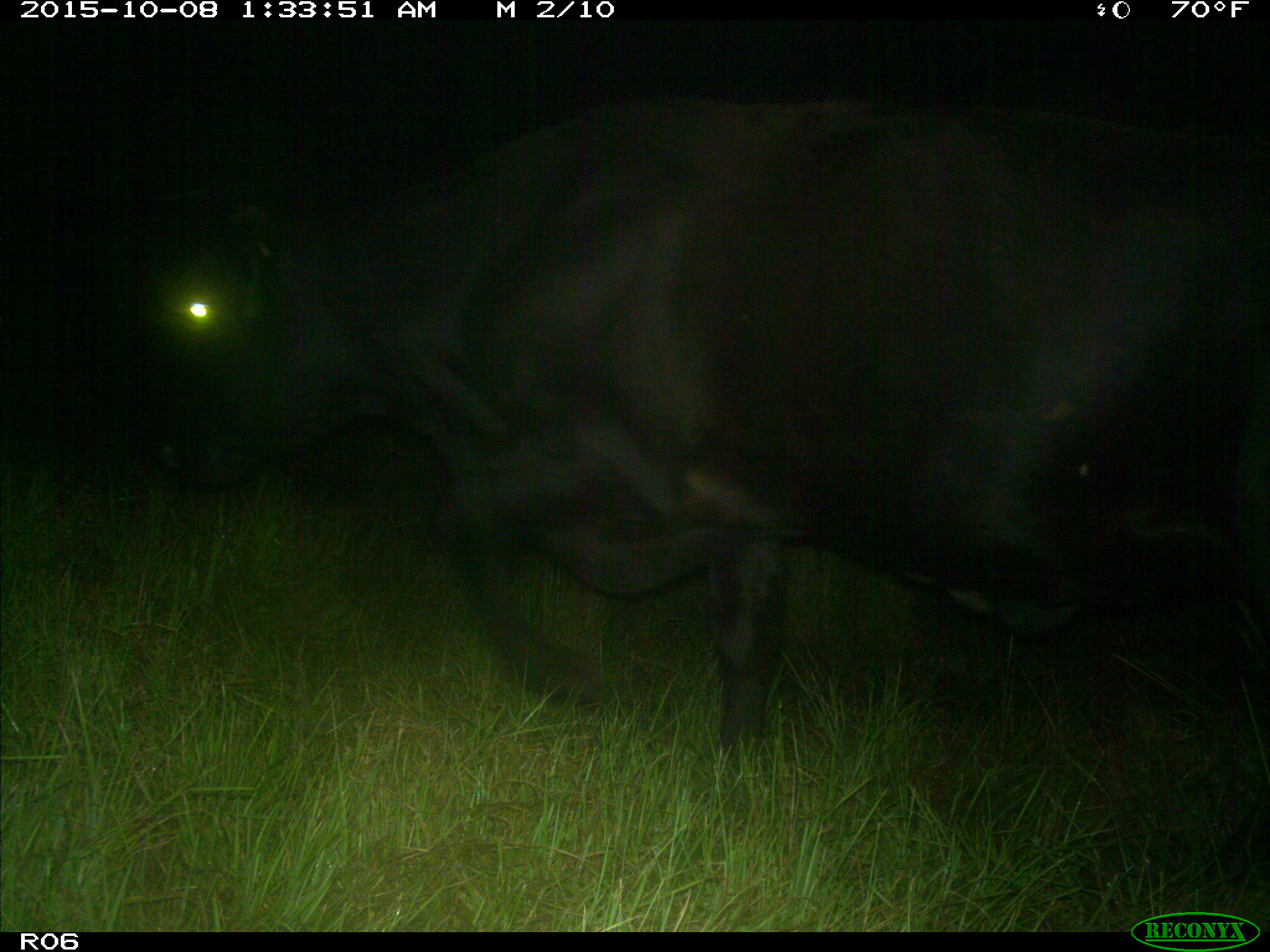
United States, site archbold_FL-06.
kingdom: Animalia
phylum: Chordata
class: Mammalia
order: Artiodactyla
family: Bovidae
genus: Bos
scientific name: Bos taurus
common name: domestic cow